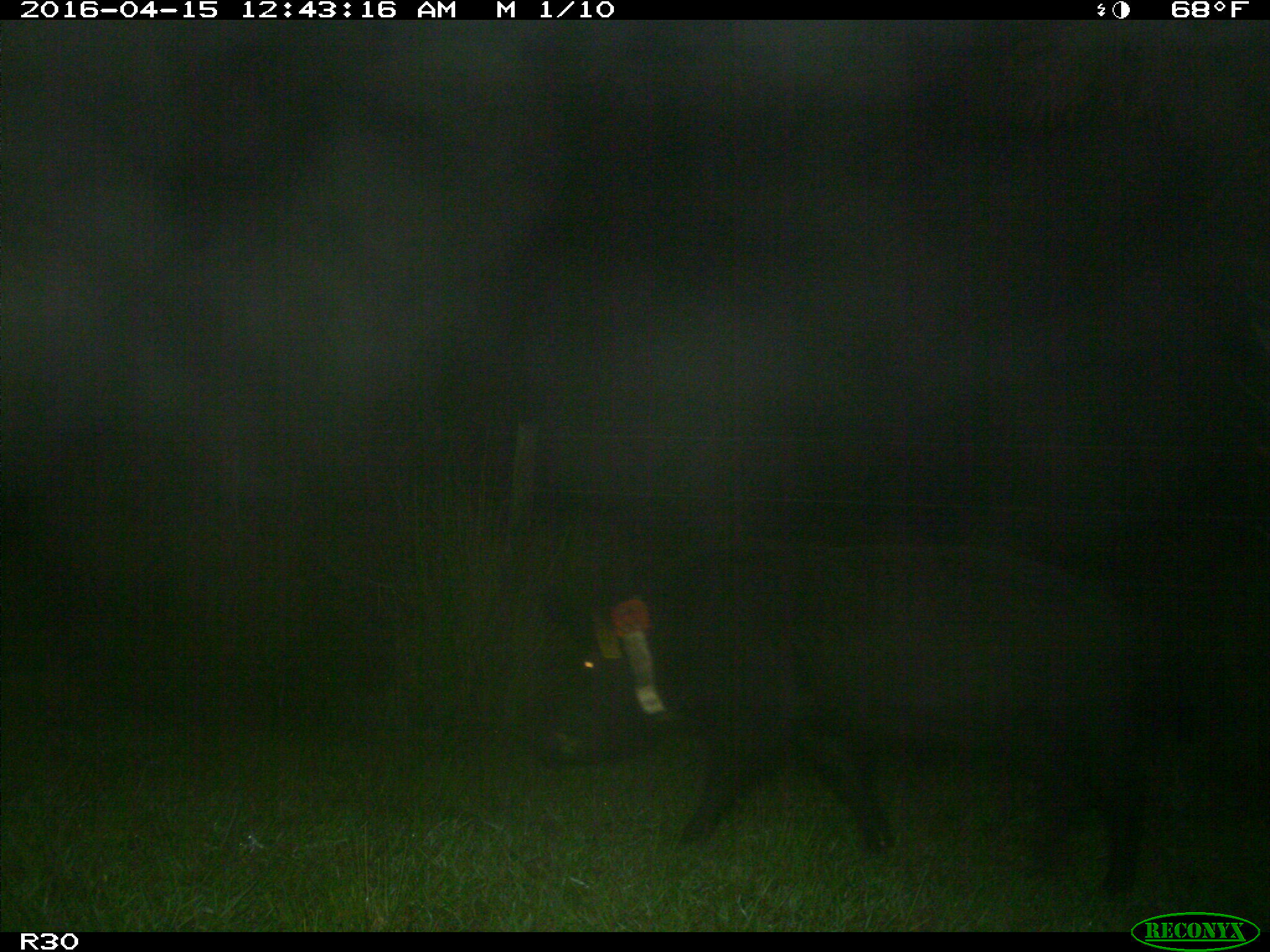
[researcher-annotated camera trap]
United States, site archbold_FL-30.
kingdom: Animalia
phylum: Chordata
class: Mammalia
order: Artiodactyla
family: Suidae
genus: Sus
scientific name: Sus scrofa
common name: wild boar